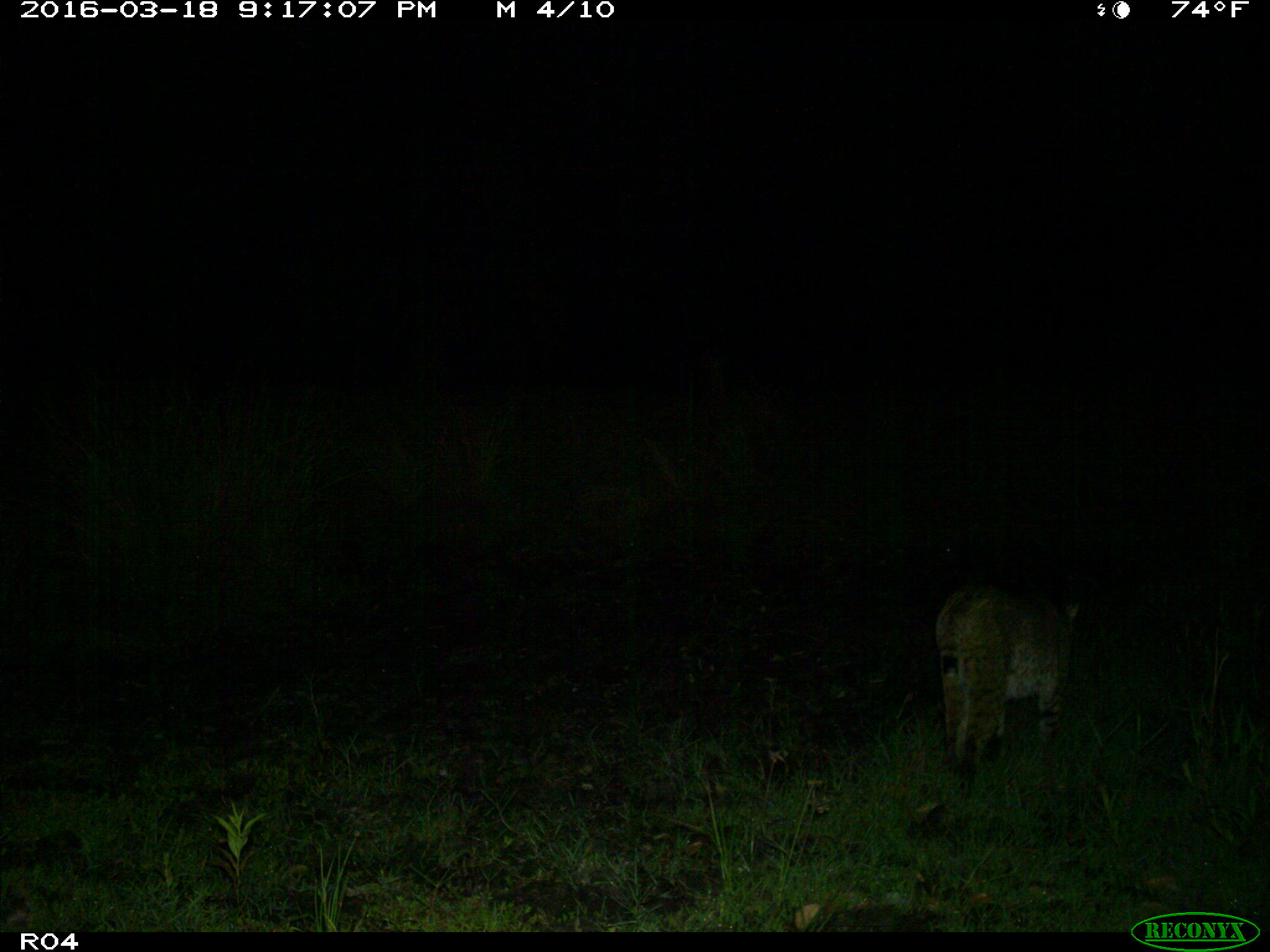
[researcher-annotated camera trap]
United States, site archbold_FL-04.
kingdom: Animalia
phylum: Chordata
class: Mammalia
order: Carnivora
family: Felidae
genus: Lynx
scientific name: Lynx rufus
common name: bobcat